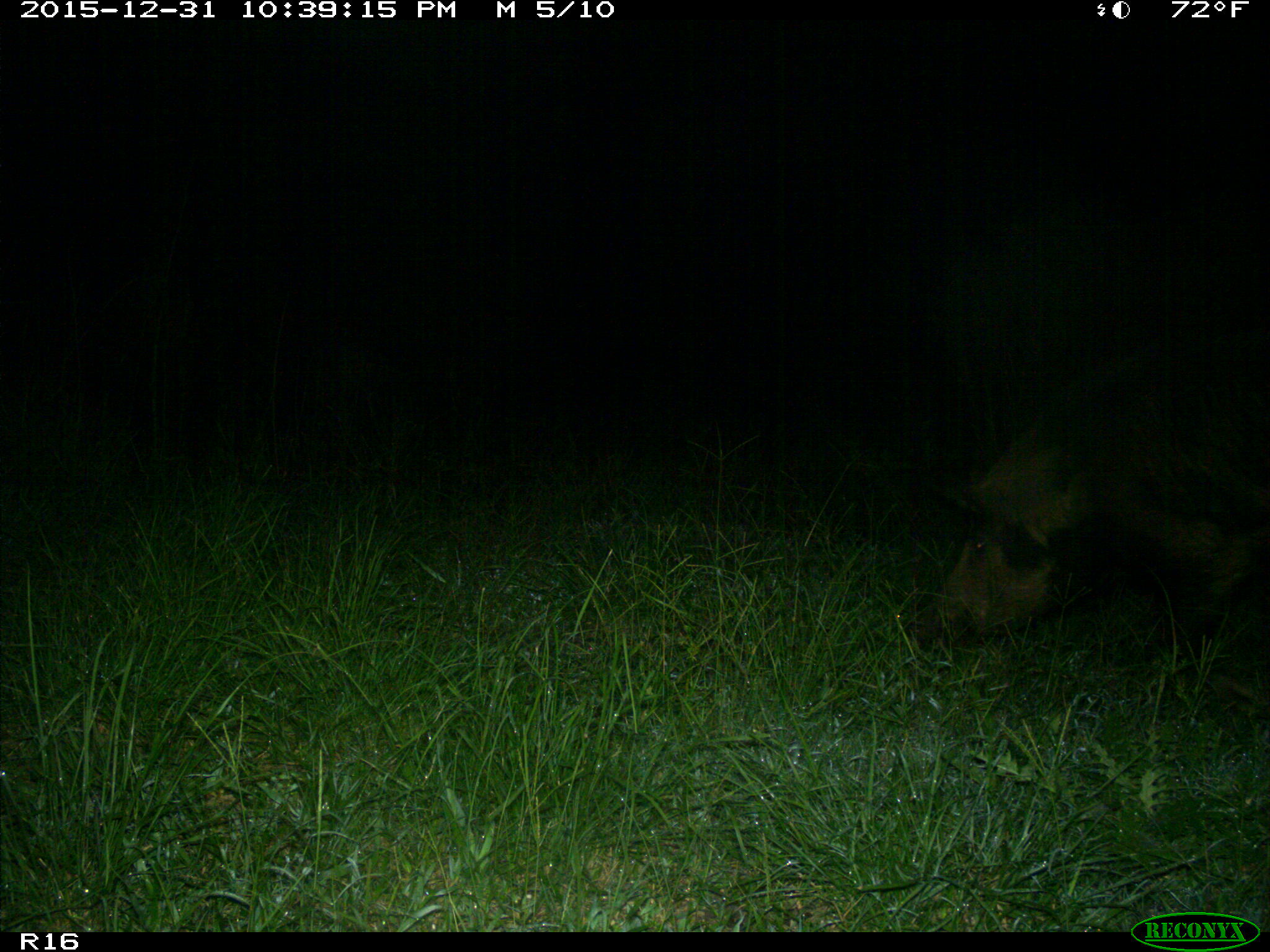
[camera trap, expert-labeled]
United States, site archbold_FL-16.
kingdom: Animalia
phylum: Chordata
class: Mammalia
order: Artiodactyla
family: Suidae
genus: Sus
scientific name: Sus scrofa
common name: wild boar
Sus scrofa (wild boar).